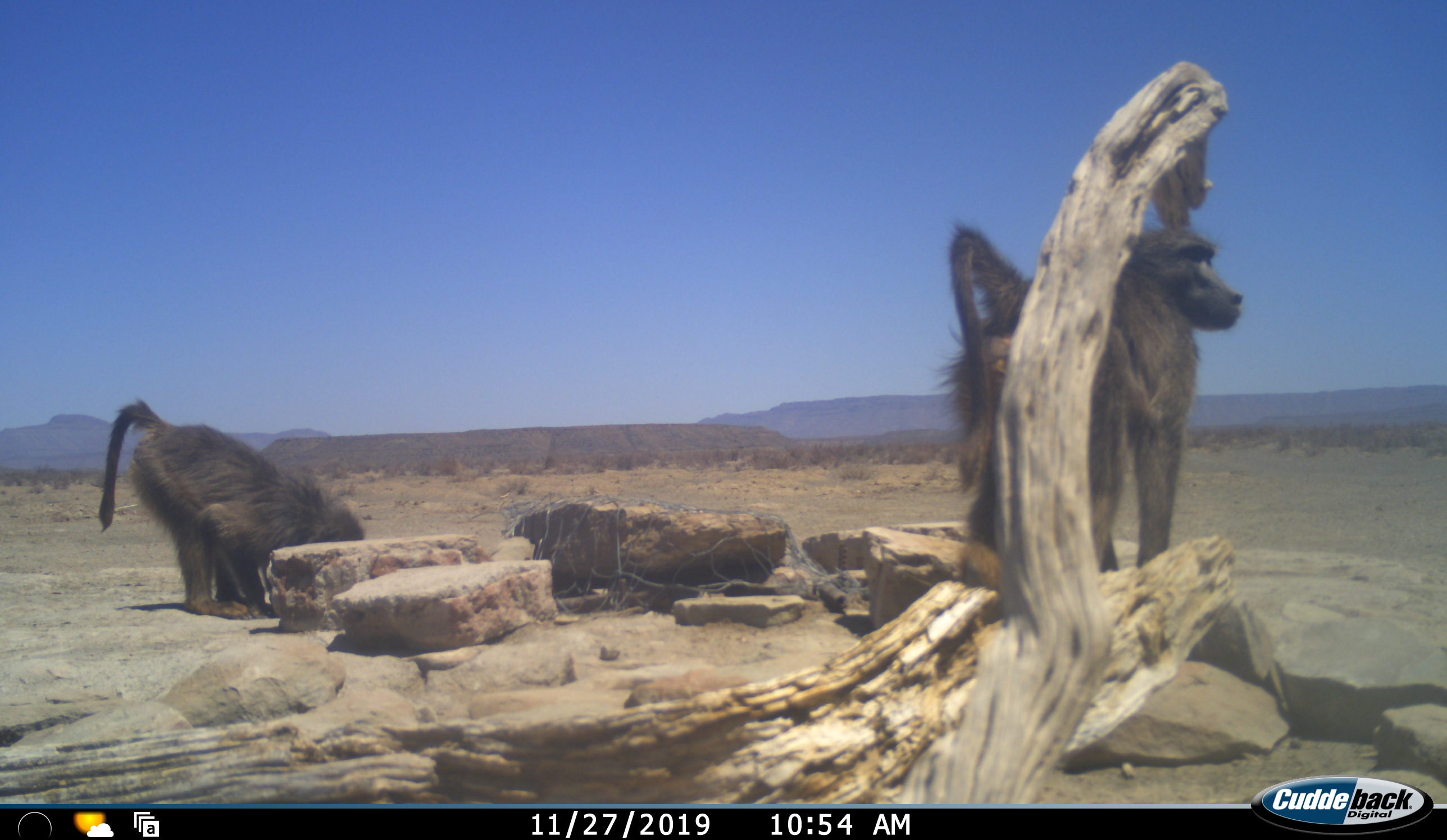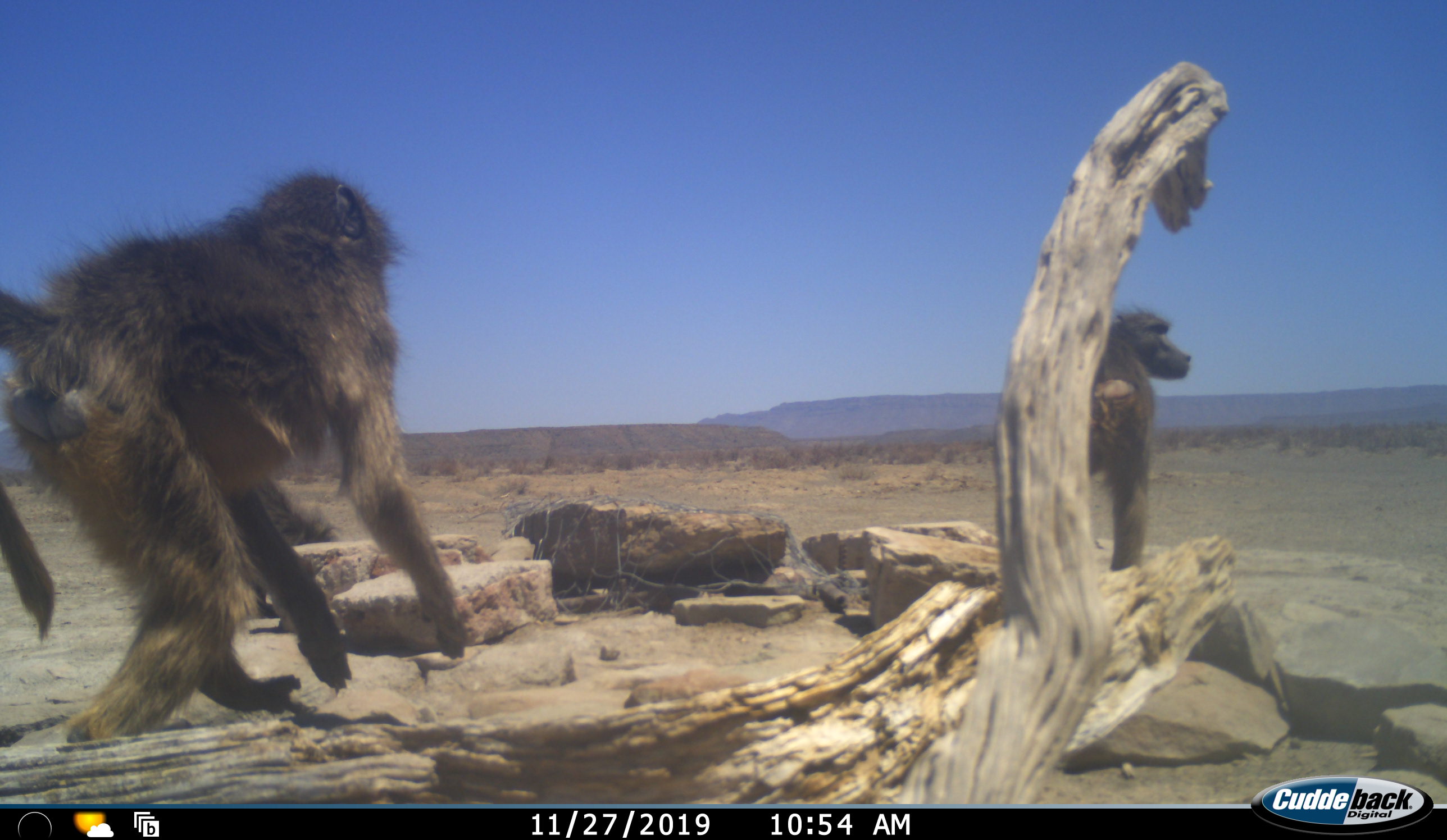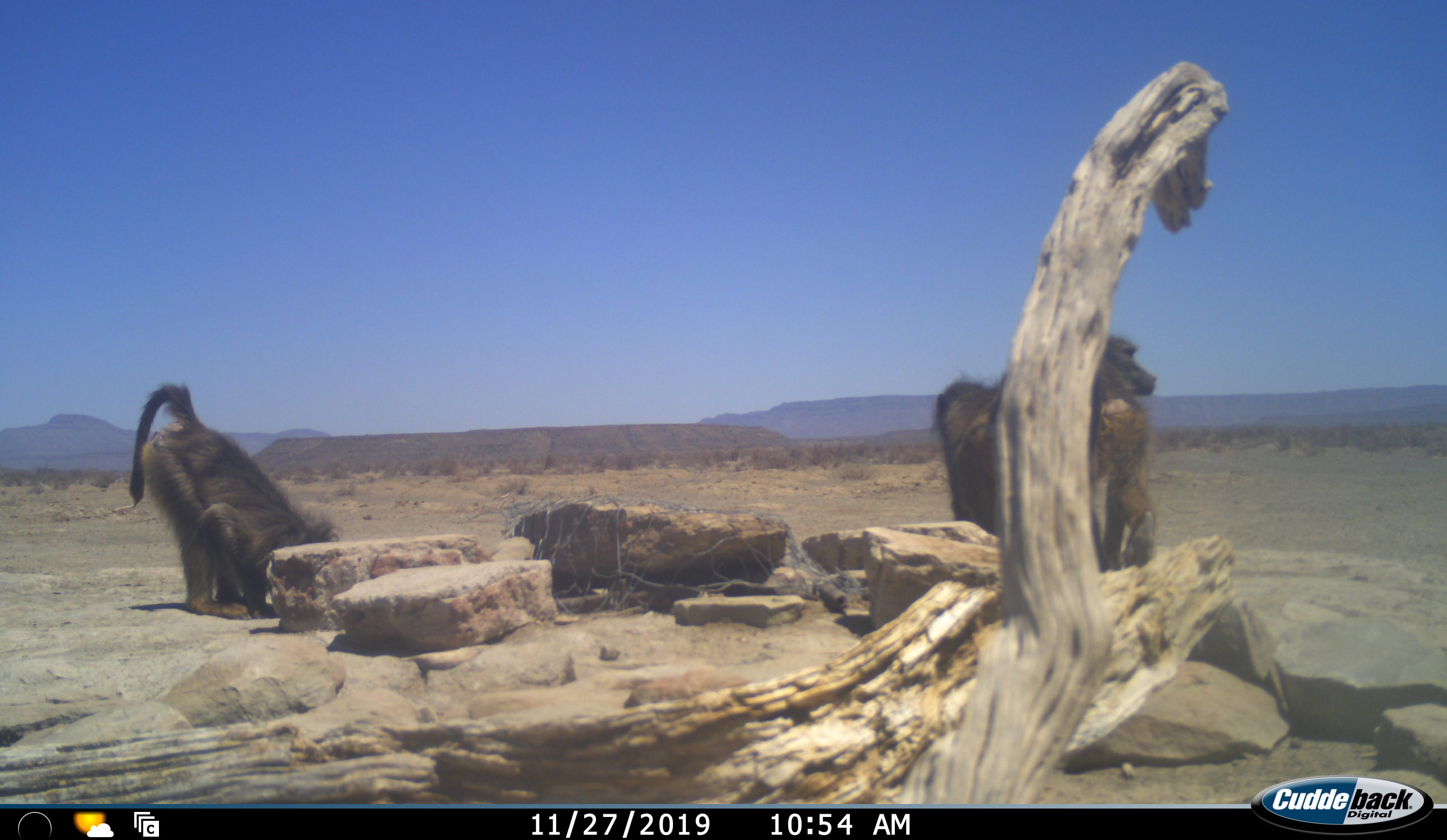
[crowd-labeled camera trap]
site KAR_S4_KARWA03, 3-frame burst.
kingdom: Animalia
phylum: Chordata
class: Mammalia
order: Primates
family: Cercopithecidae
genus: Papio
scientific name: Papio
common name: baboon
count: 3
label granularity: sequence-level